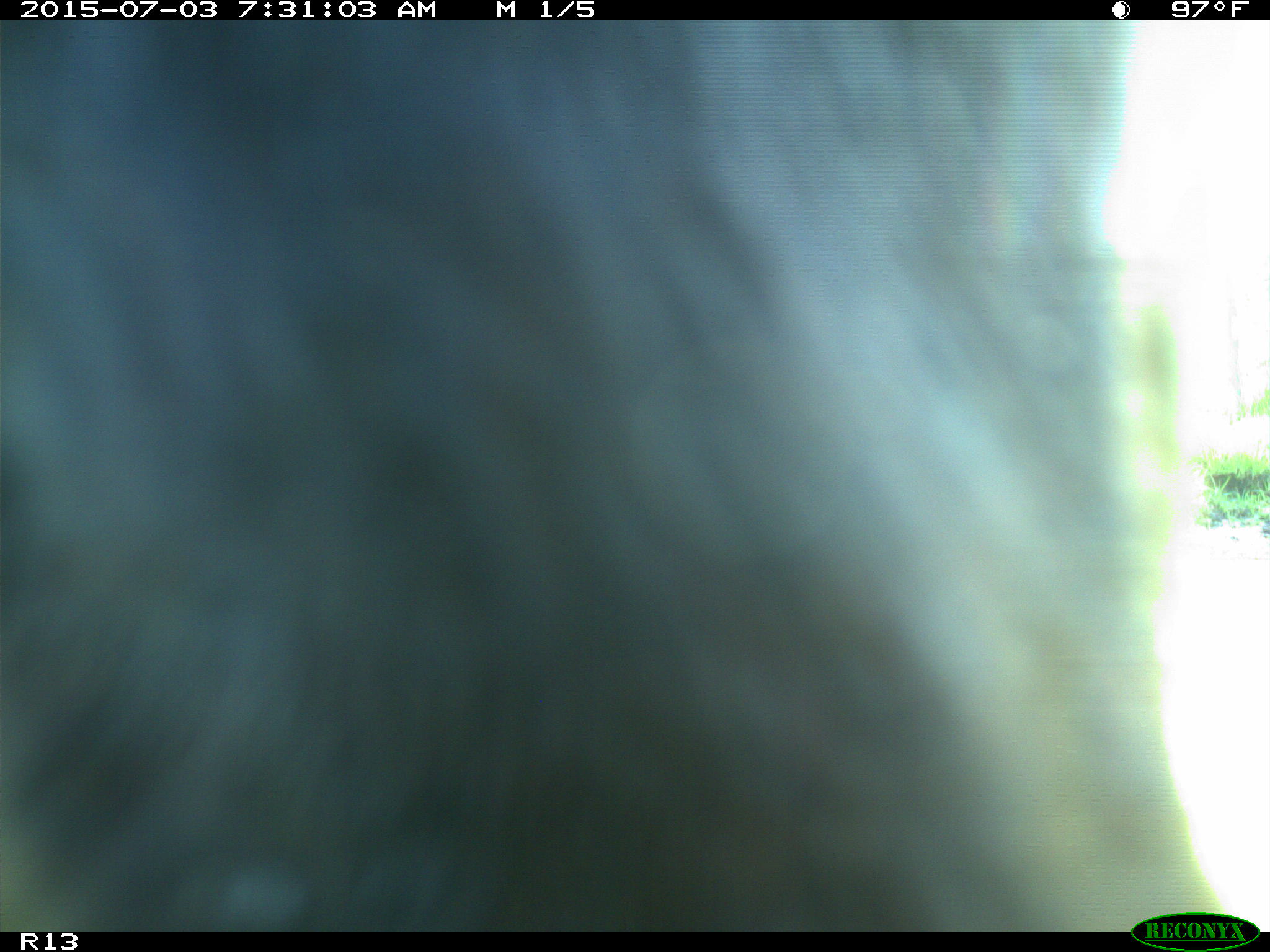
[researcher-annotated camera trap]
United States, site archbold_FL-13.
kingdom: Animalia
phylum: Chordata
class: Mammalia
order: Artiodactyla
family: Bovidae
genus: Bos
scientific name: Bos taurus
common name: domestic cow